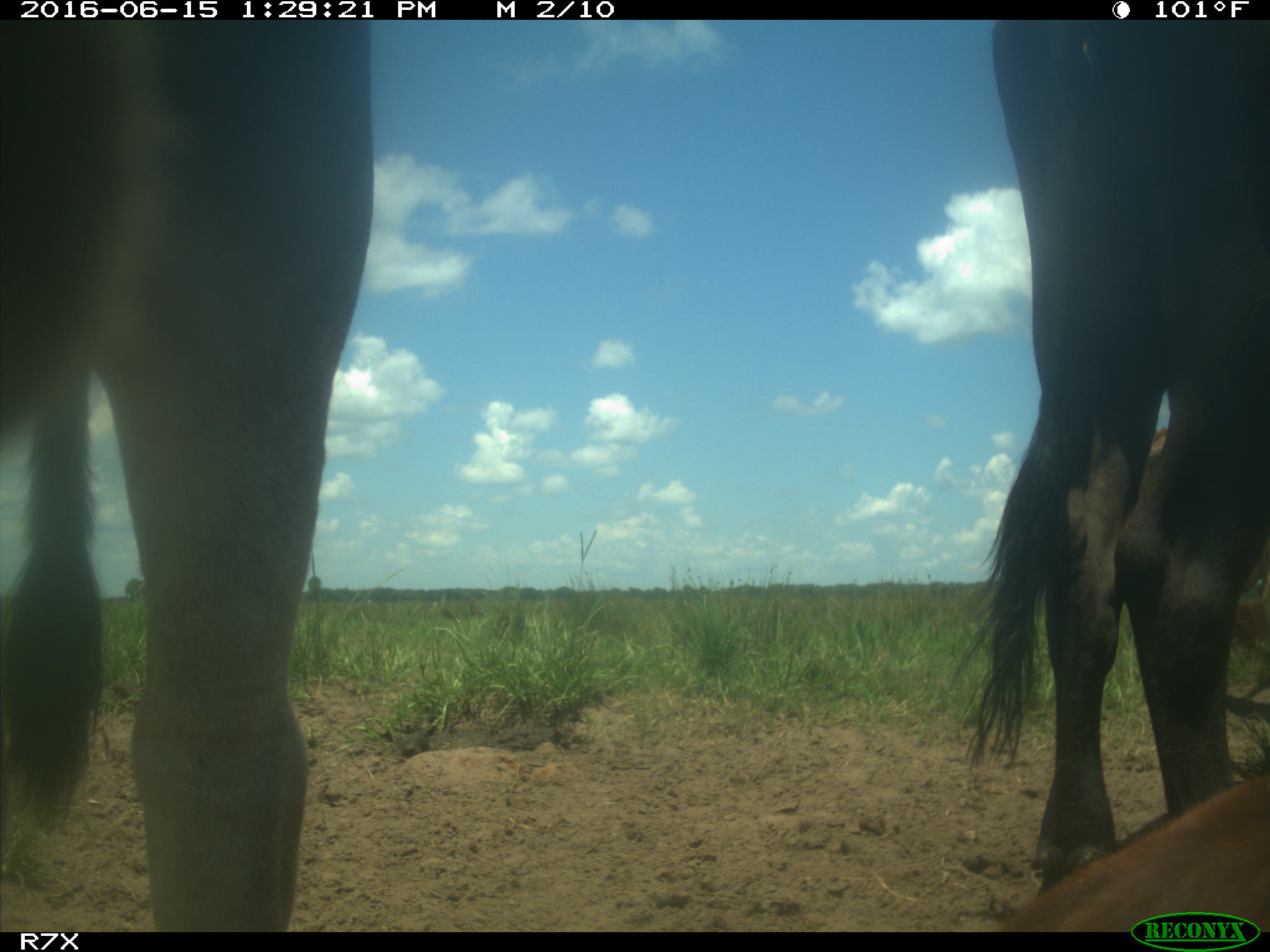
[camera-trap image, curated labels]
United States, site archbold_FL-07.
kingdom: Animalia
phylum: Chordata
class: Mammalia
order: Artiodactyla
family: Bovidae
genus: Bos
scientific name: Bos taurus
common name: domestic cow